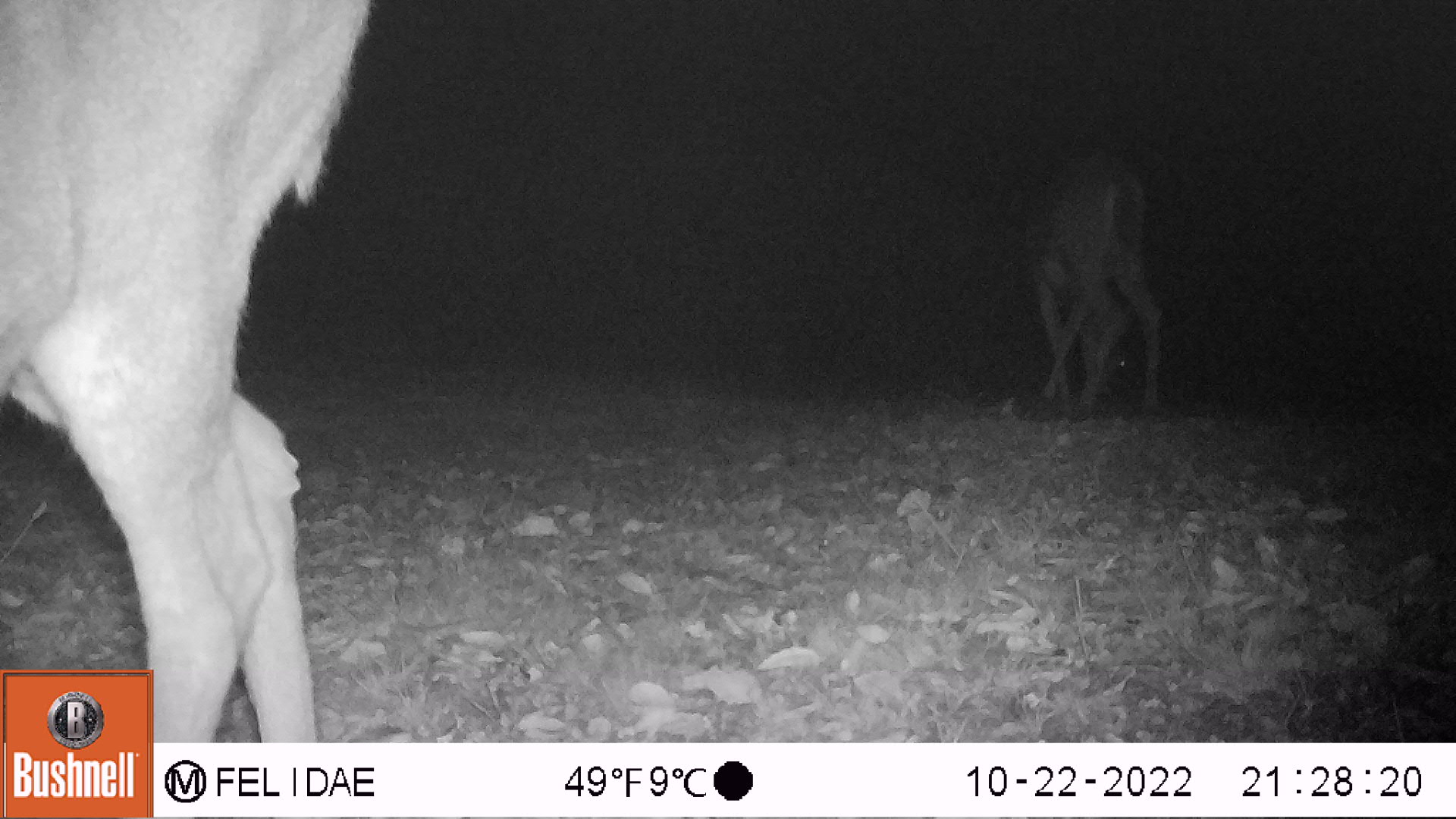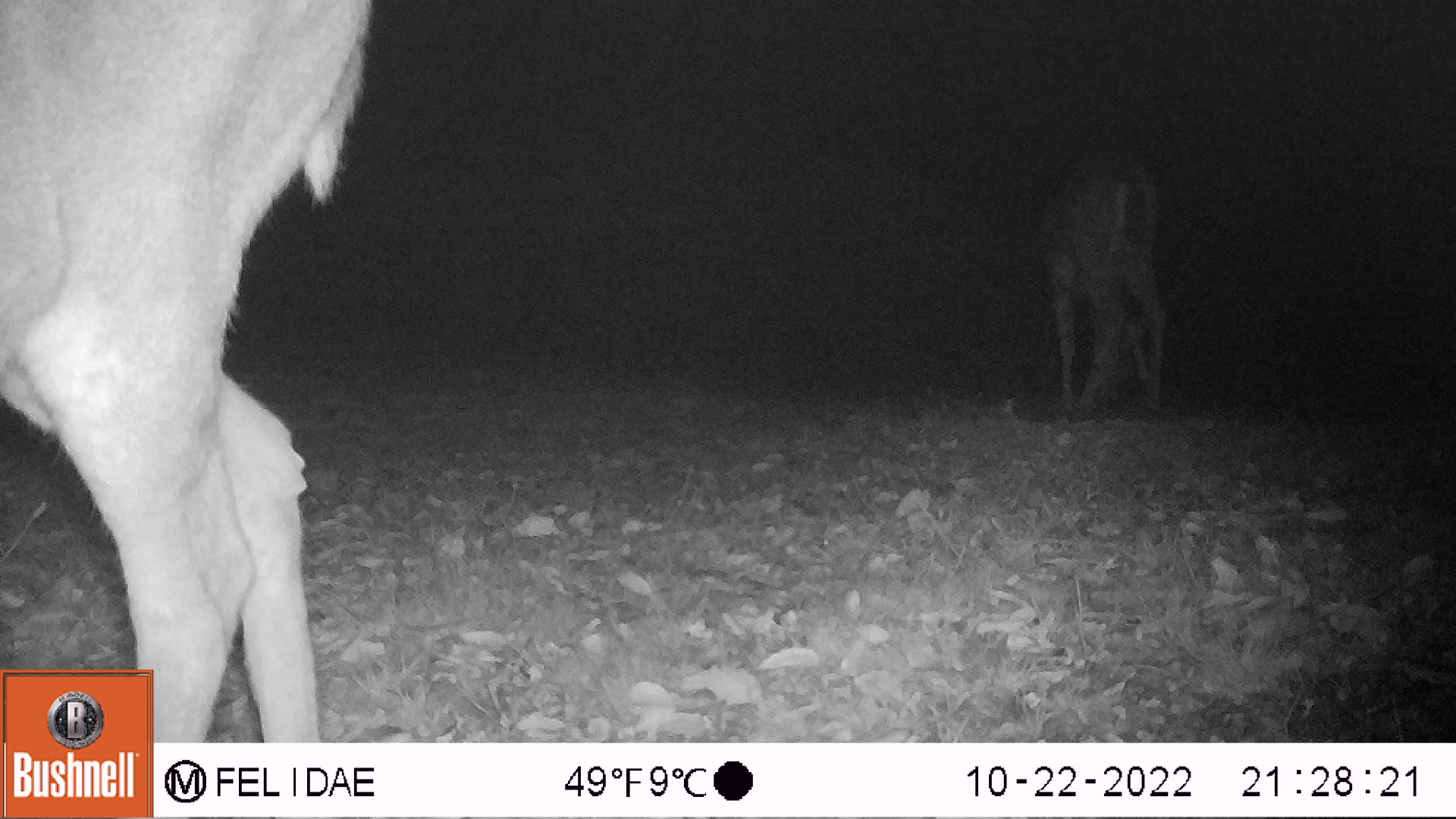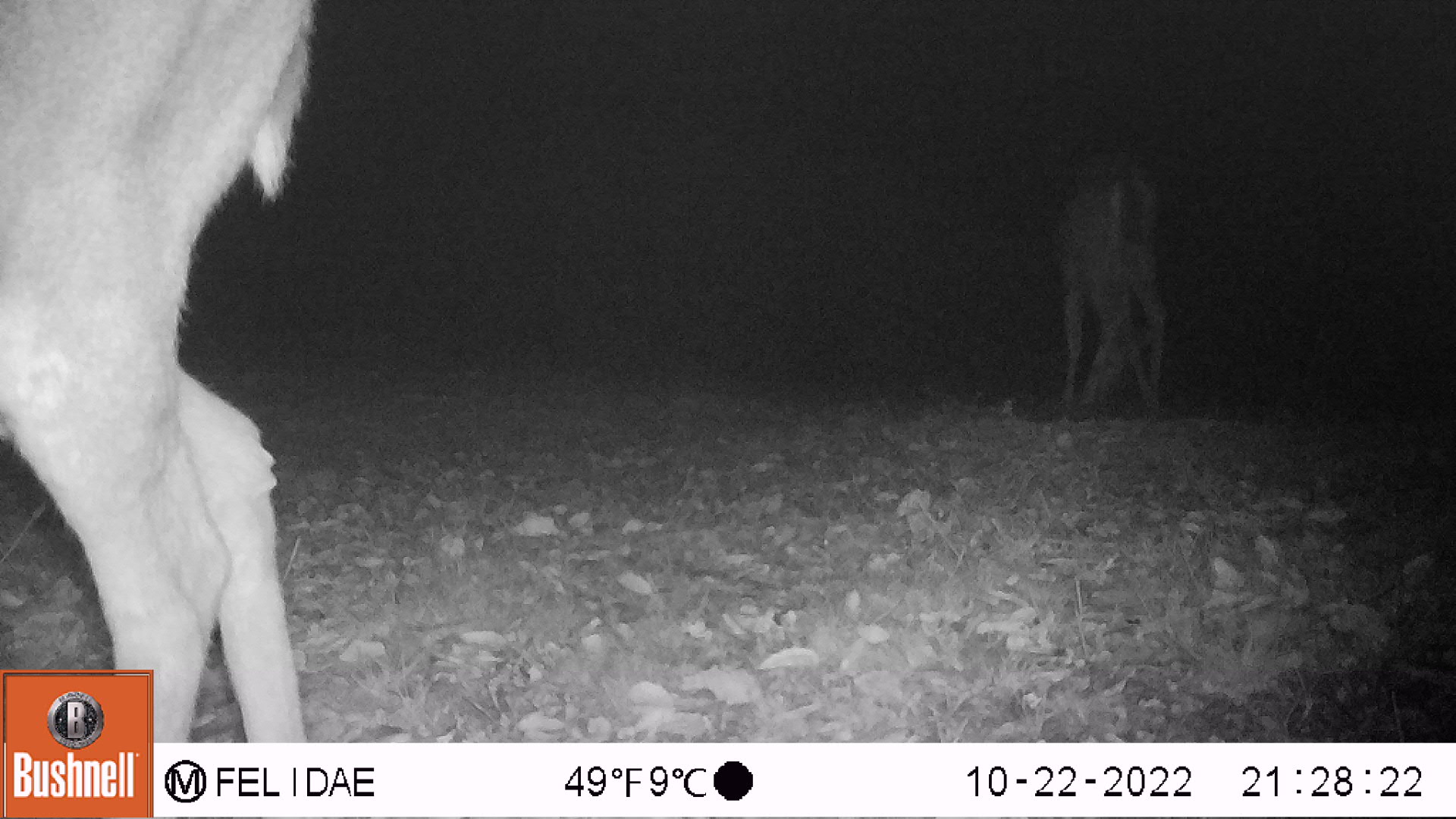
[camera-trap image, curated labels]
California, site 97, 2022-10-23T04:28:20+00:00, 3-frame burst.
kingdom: Animalia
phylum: Chordata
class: Mammalia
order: Artiodactyla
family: Cervidae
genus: Odocoileus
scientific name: Odocoileus hemionus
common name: mule deer